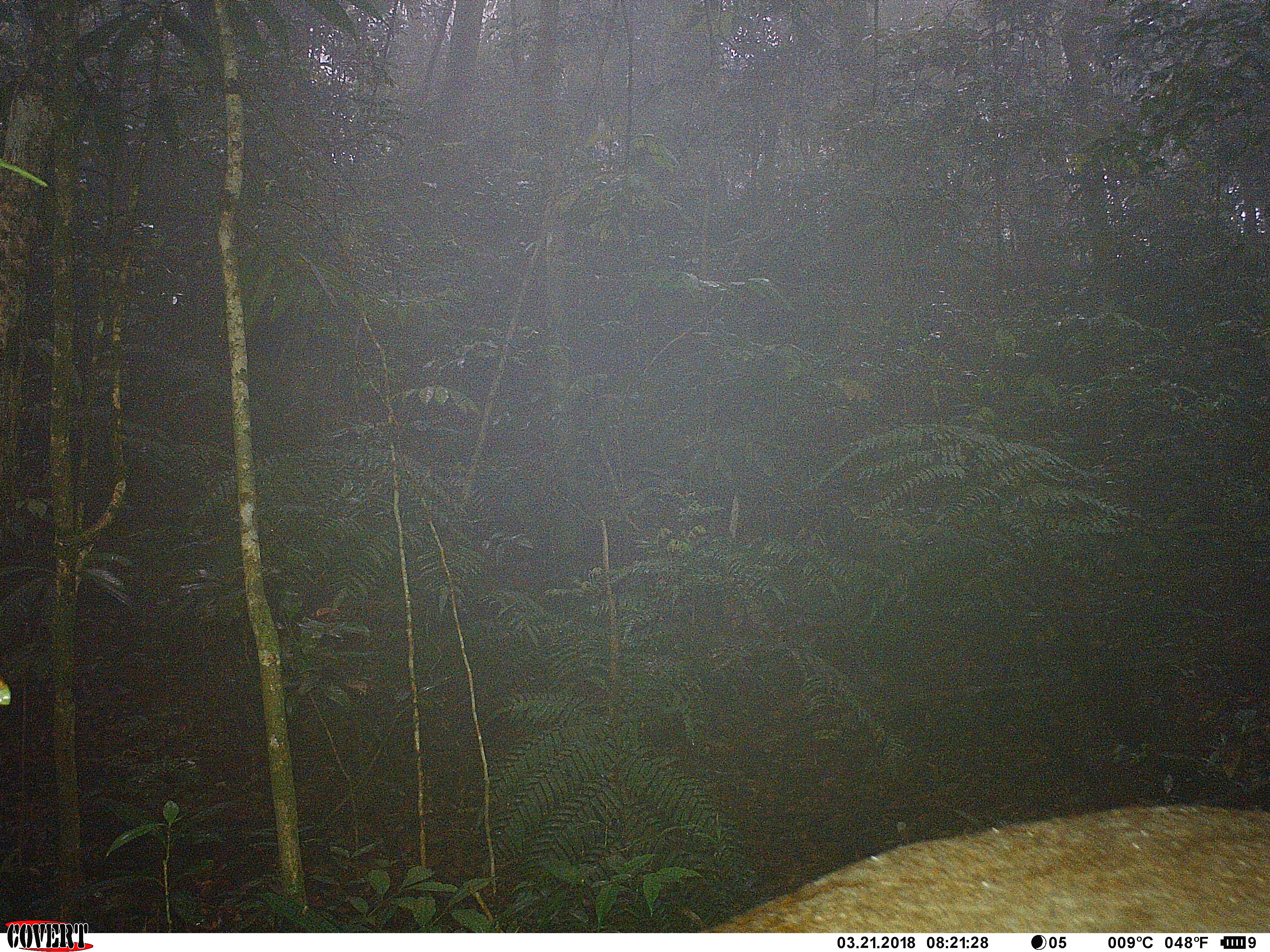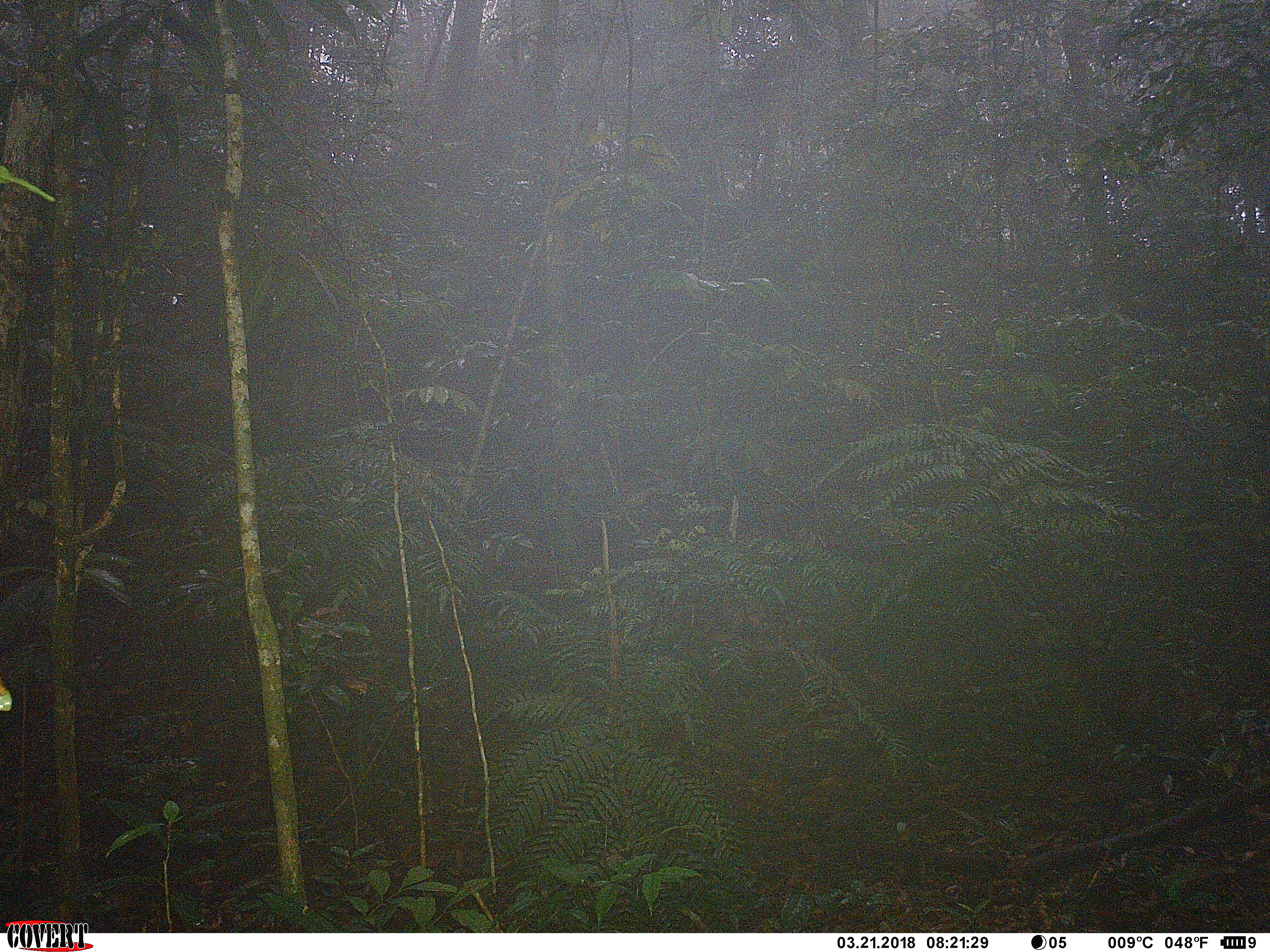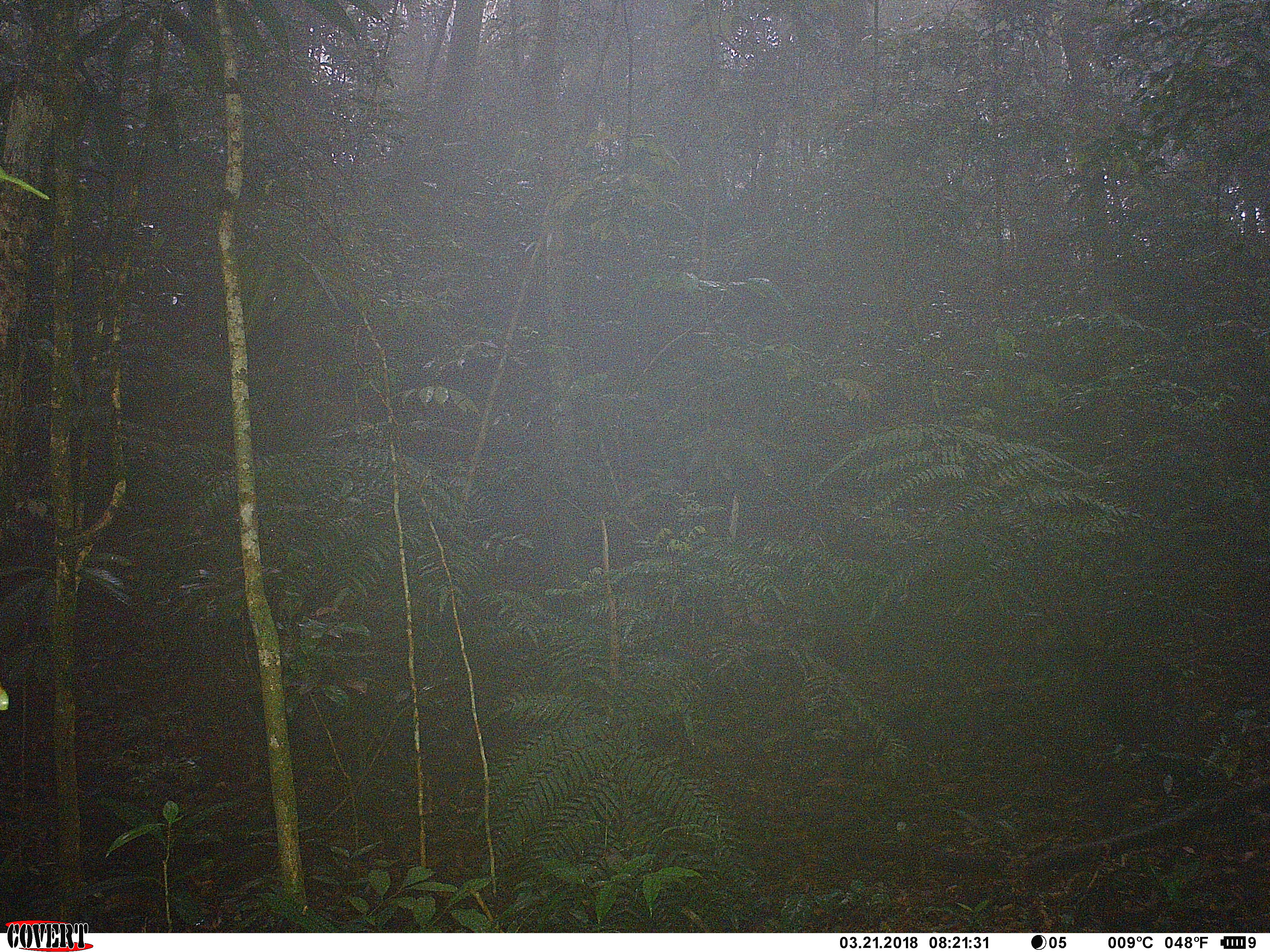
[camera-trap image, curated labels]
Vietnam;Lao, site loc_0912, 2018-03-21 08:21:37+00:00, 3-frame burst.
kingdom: Animalia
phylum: Chordata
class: Mammalia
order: Artiodactyla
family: Cervidae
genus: Muntiacus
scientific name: Muntiacus rooseveltorum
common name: roosevelt's muntjac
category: roosevelts muntjac group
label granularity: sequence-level